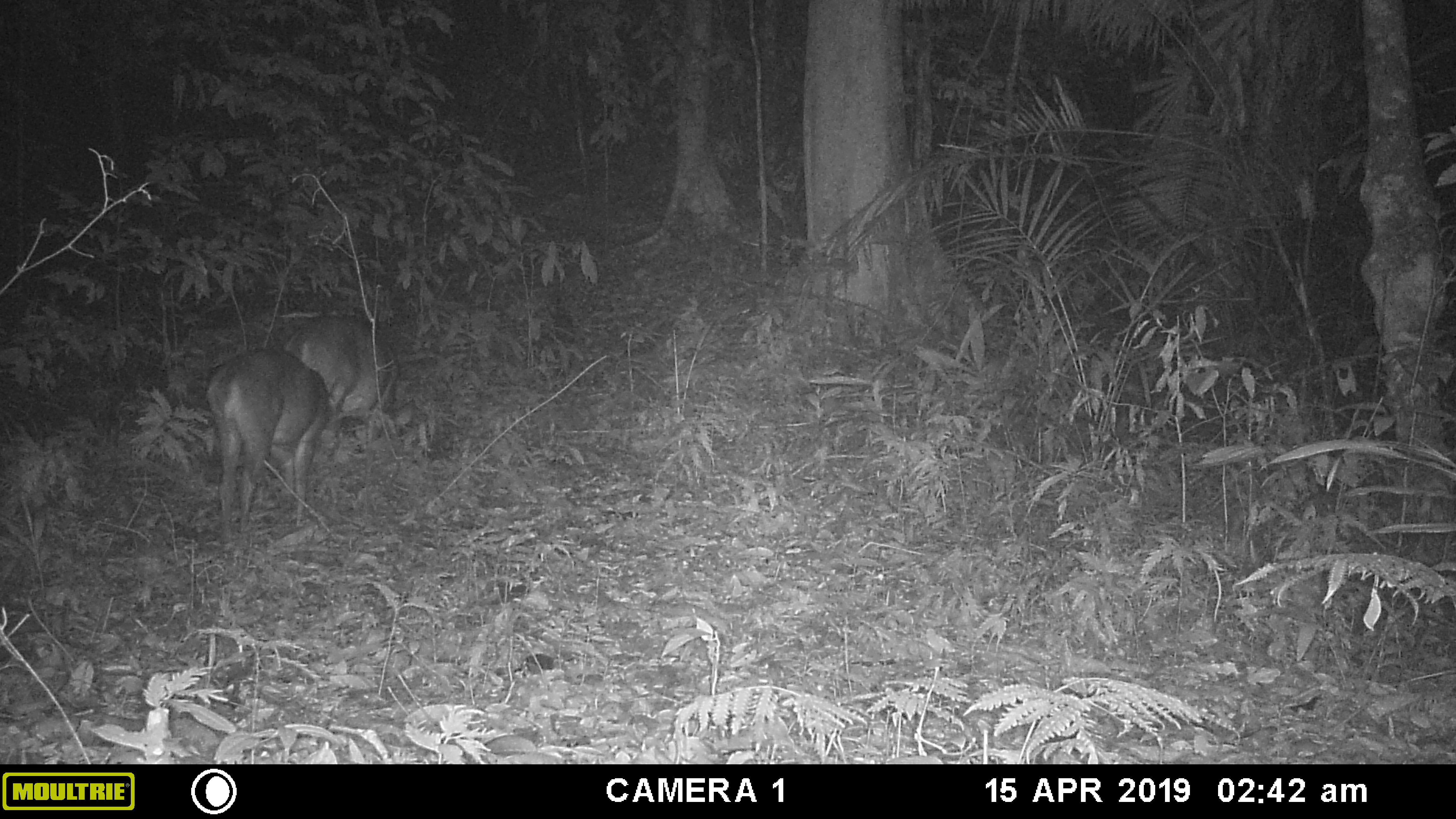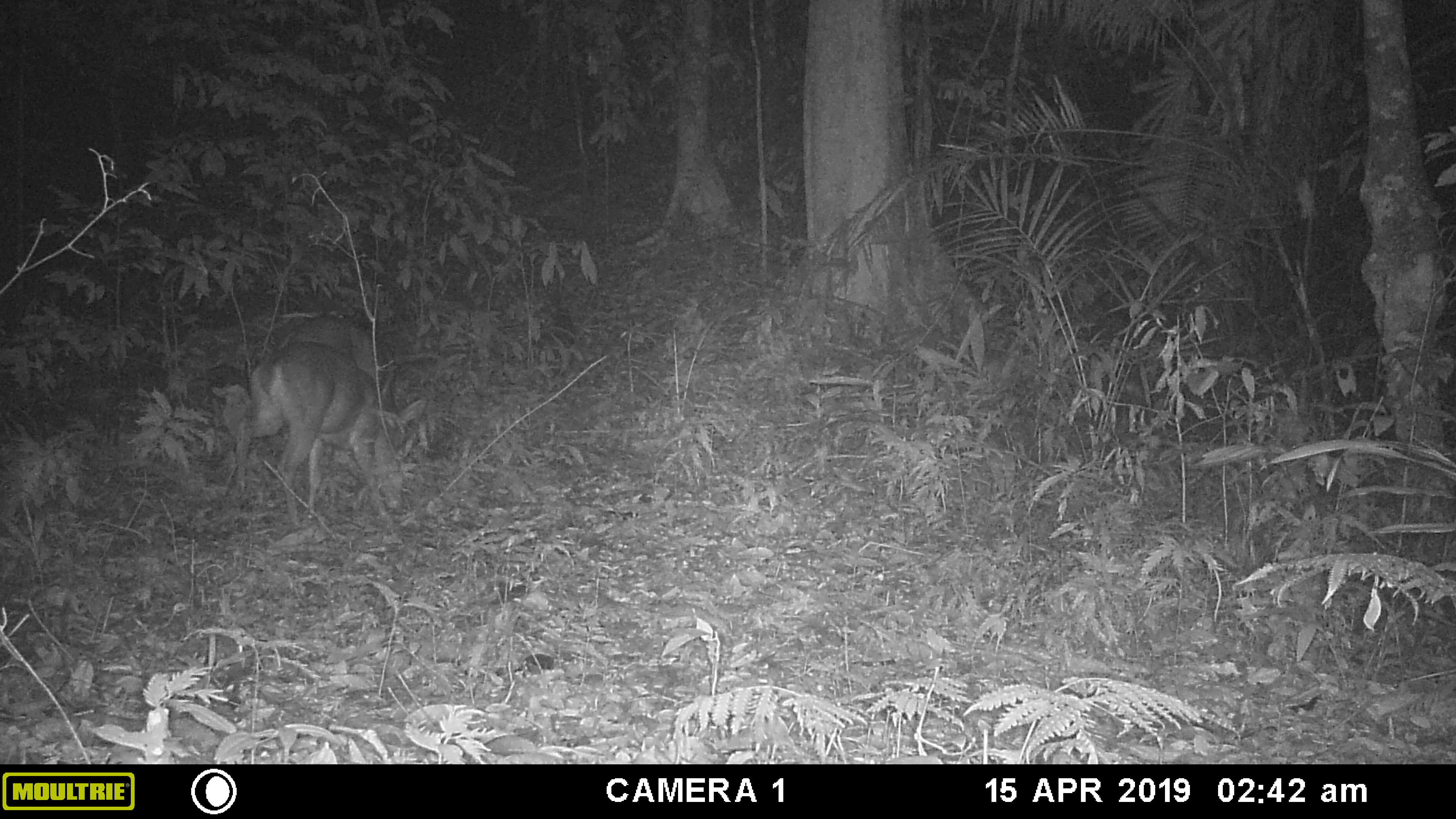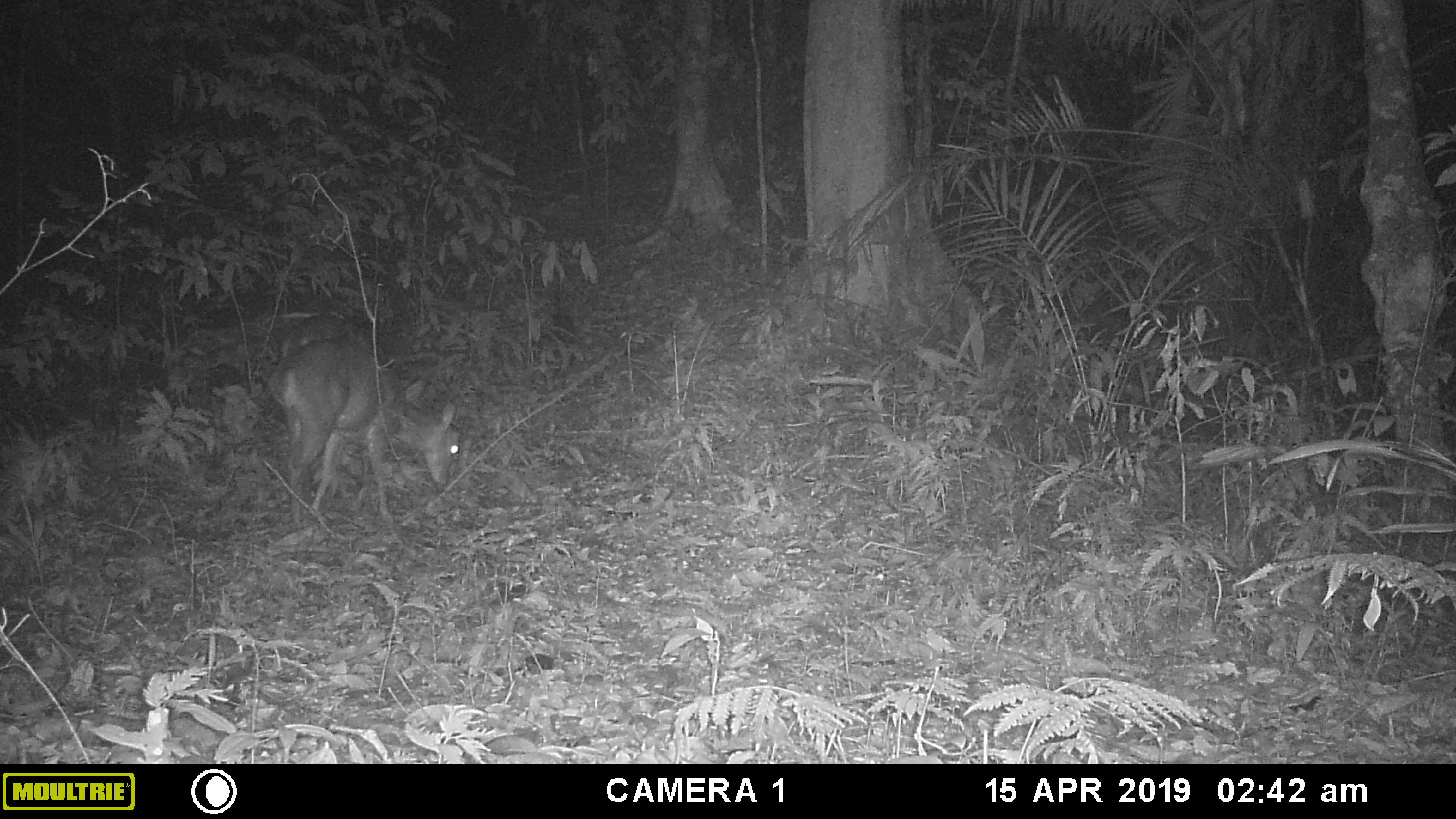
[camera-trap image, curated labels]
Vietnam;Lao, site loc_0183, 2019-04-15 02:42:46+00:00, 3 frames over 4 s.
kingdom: Animalia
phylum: Chordata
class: Mammalia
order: Artiodactyla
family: Cervidae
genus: Muntiacus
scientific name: Muntiacus vuquangensis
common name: large-antlered muntjac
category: large antlered muntjac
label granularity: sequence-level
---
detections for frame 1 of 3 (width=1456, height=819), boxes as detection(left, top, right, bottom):
large antlered muntjac: detection(207, 349, 329, 544); detection(283, 315, 398, 478)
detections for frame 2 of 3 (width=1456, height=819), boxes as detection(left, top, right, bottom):
large antlered muntjac: detection(232, 342, 426, 533); detection(279, 315, 392, 402)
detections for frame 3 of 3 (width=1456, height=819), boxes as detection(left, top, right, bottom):
large antlered muntjac: detection(267, 341, 460, 524); detection(281, 315, 426, 484)